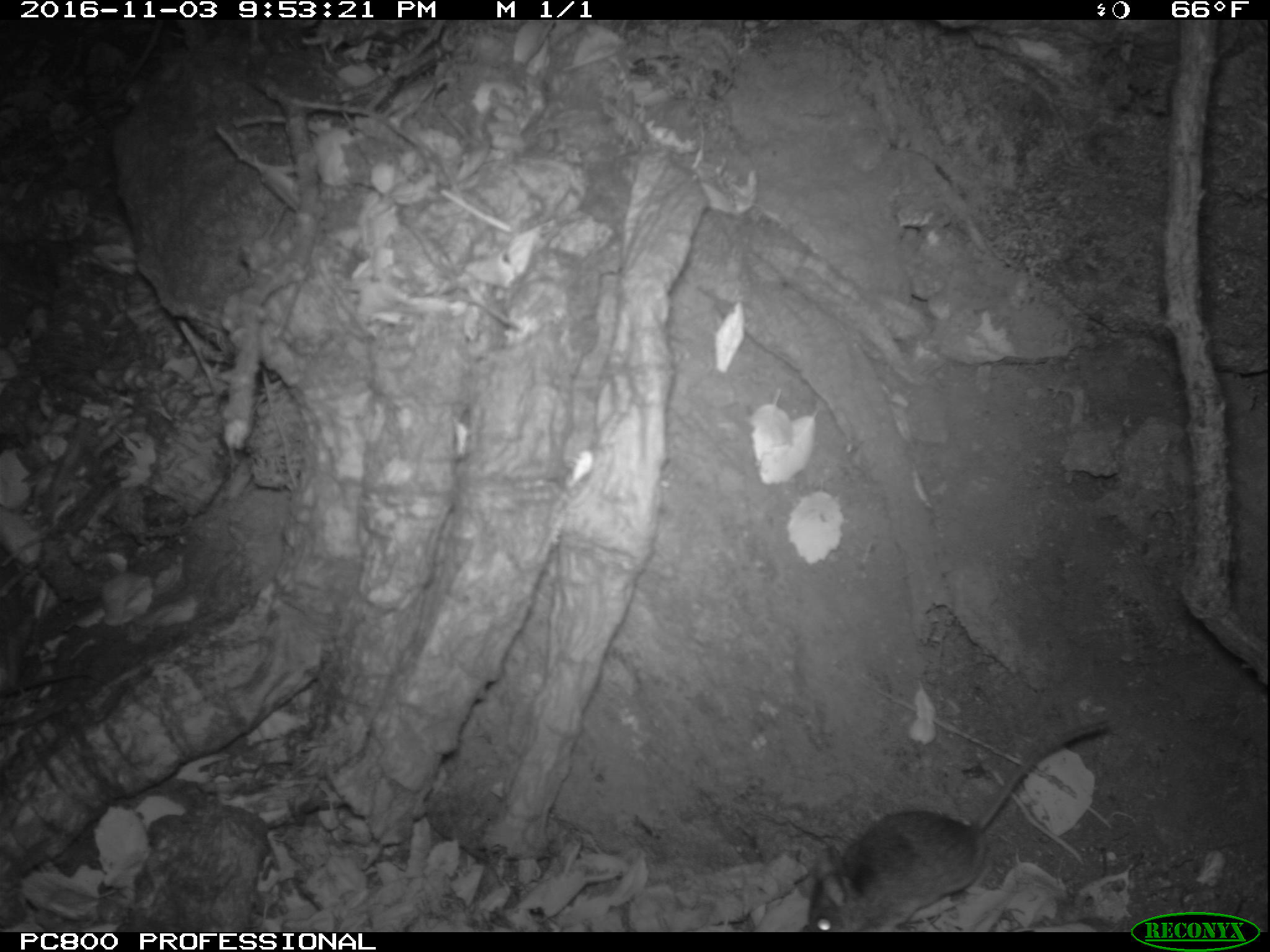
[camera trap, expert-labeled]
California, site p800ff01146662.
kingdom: Animalia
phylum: Chordata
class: Mammalia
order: Rodentia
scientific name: Rodentia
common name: rodent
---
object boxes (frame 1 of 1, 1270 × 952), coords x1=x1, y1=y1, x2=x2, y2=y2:
rodent: x1=803, y1=721, x2=1112, y2=932